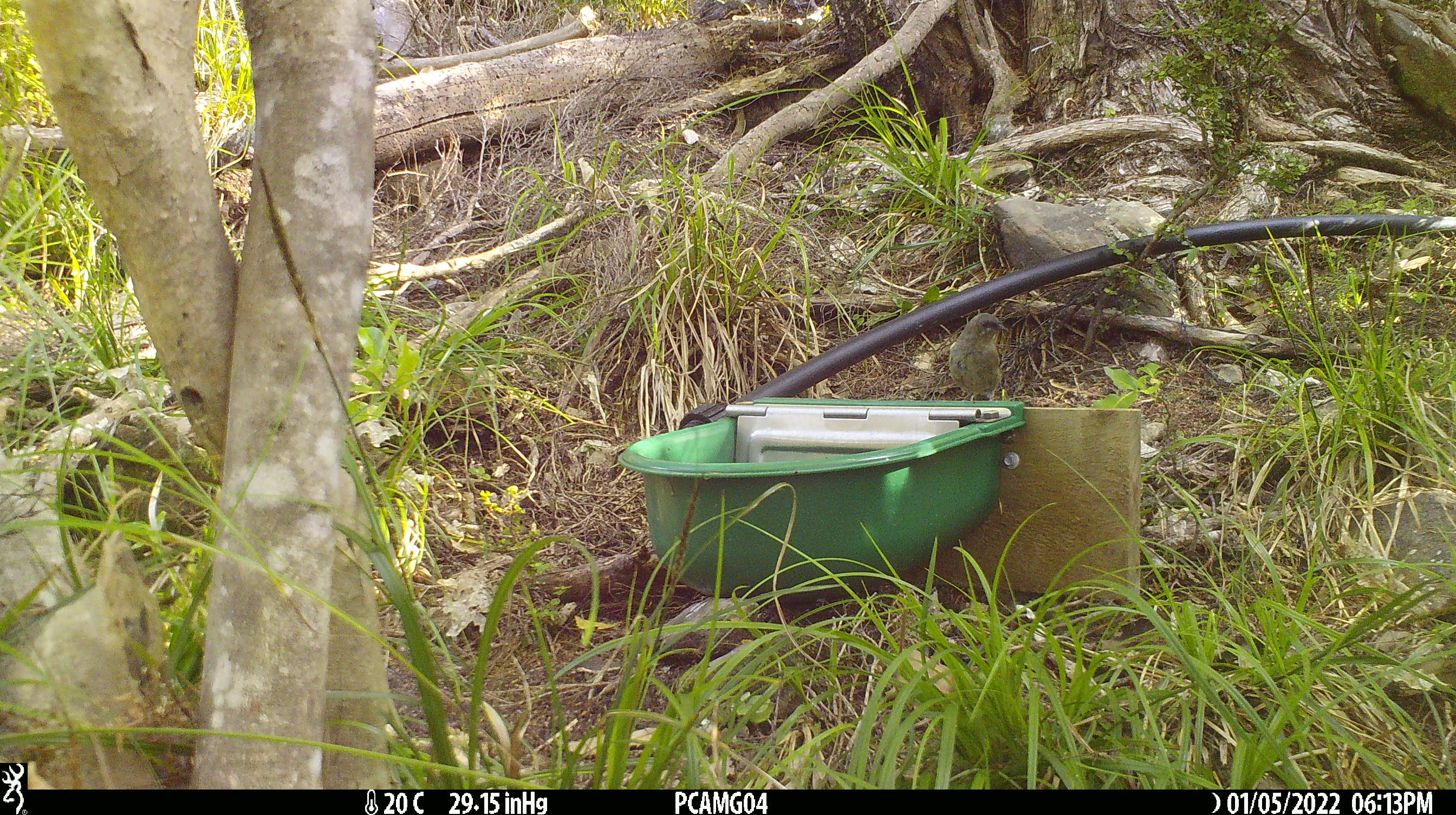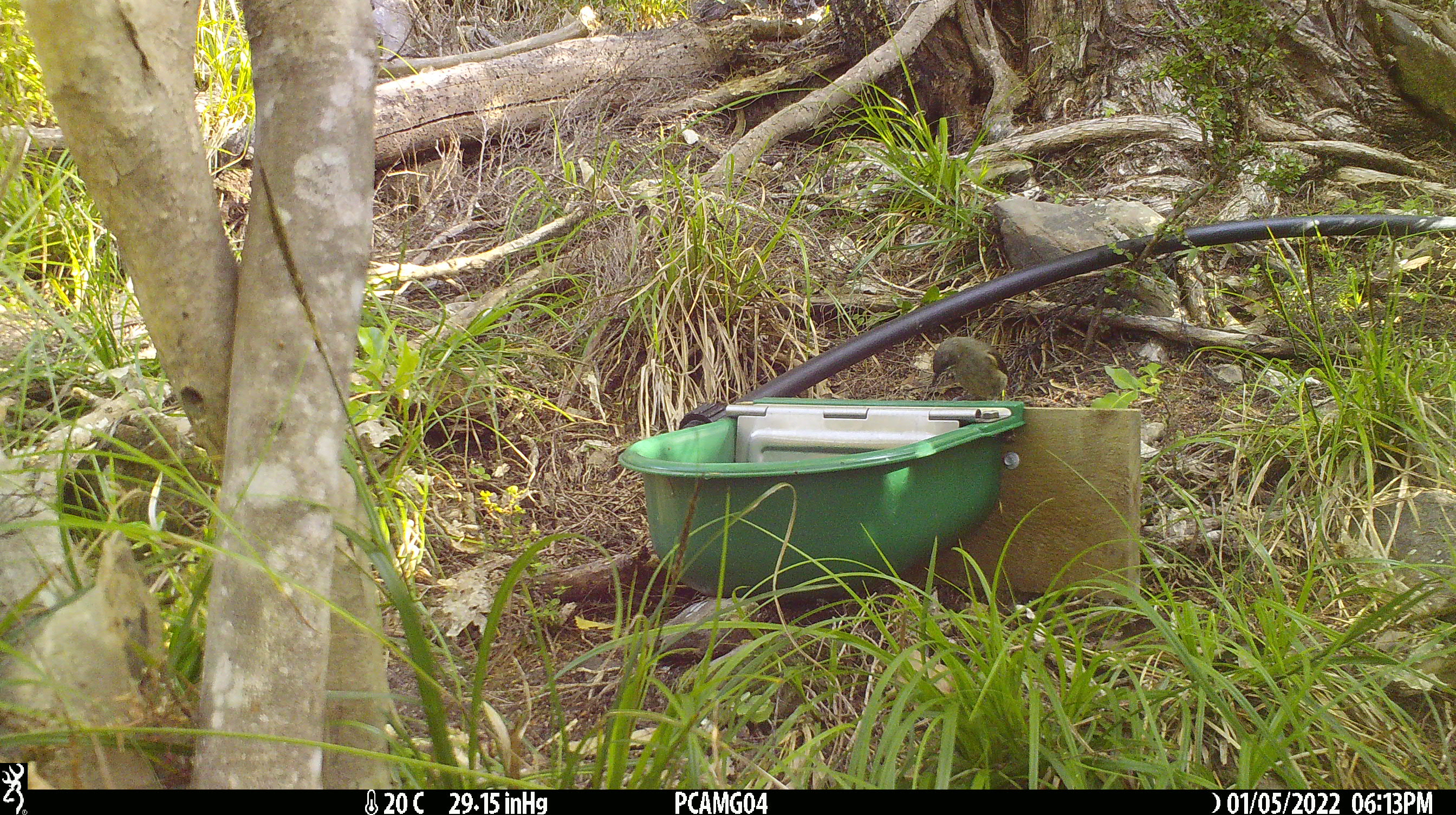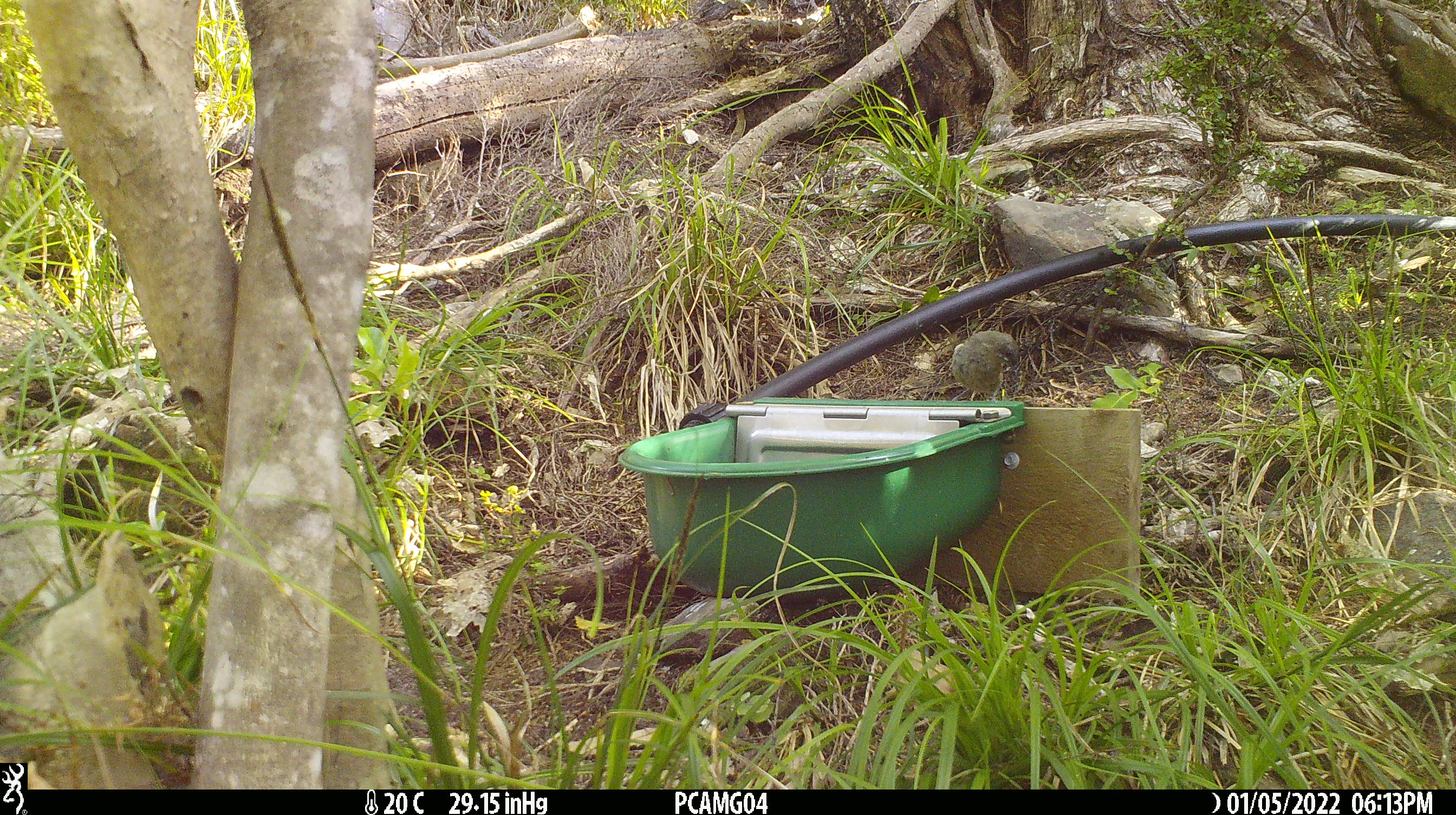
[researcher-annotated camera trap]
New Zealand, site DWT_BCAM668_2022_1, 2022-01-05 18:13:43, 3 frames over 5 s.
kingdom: Animalia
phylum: Chordata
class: Aves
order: Passeriformes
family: Meliphagidae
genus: Anthornis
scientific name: Anthornis melanura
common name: new zealand bellbird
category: bellbird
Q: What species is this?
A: Bellbird (new zealand bellbird) (Anthornis melanura).